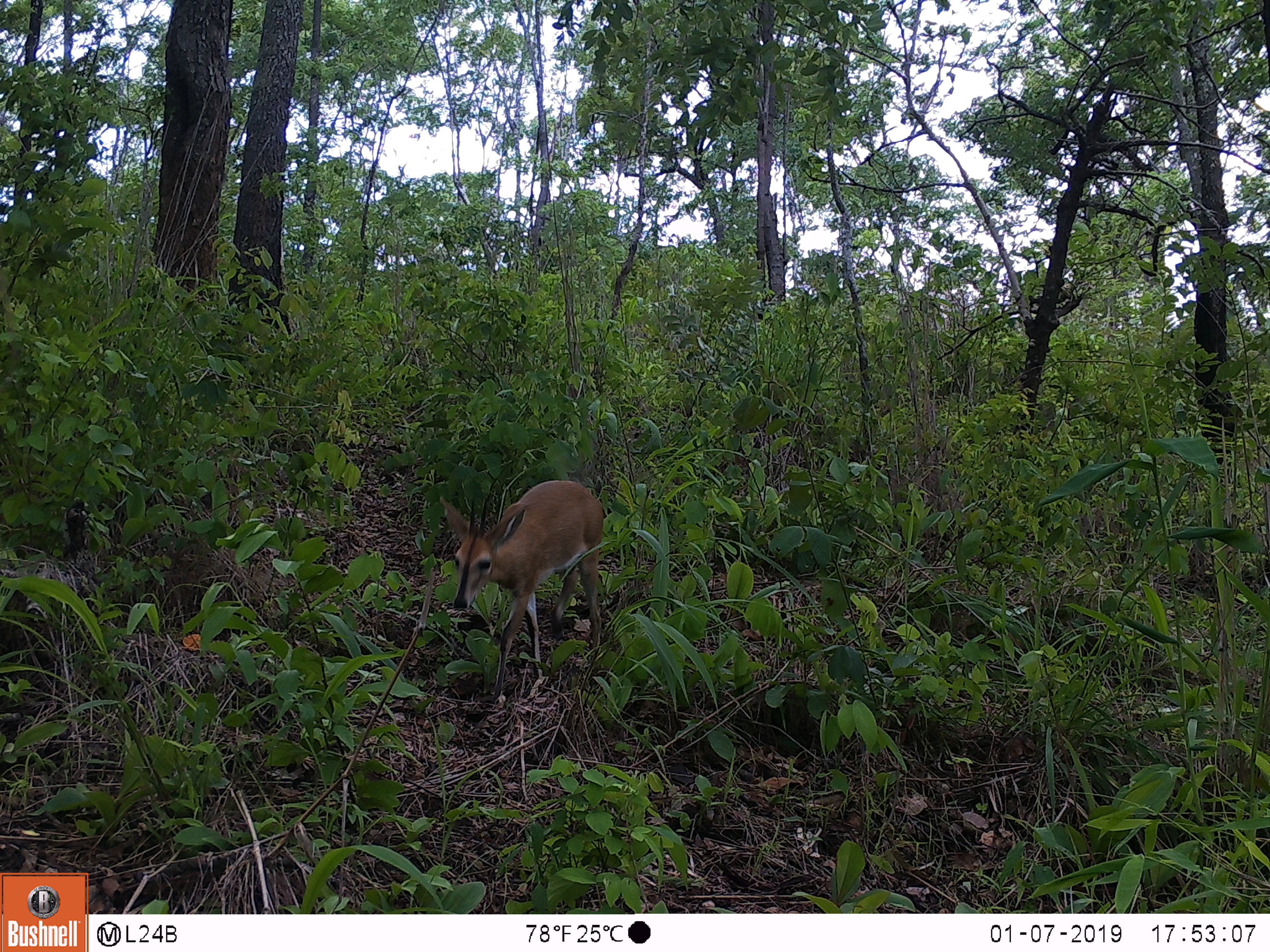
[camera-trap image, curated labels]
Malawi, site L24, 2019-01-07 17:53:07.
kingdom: Animalia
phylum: Chordata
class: Mammalia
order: Artiodactyla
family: Bovidae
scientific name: Antilopinae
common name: small antelope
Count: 1.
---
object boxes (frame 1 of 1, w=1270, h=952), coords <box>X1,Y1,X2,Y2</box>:
small antelope: <box>440,465,617,707</box>